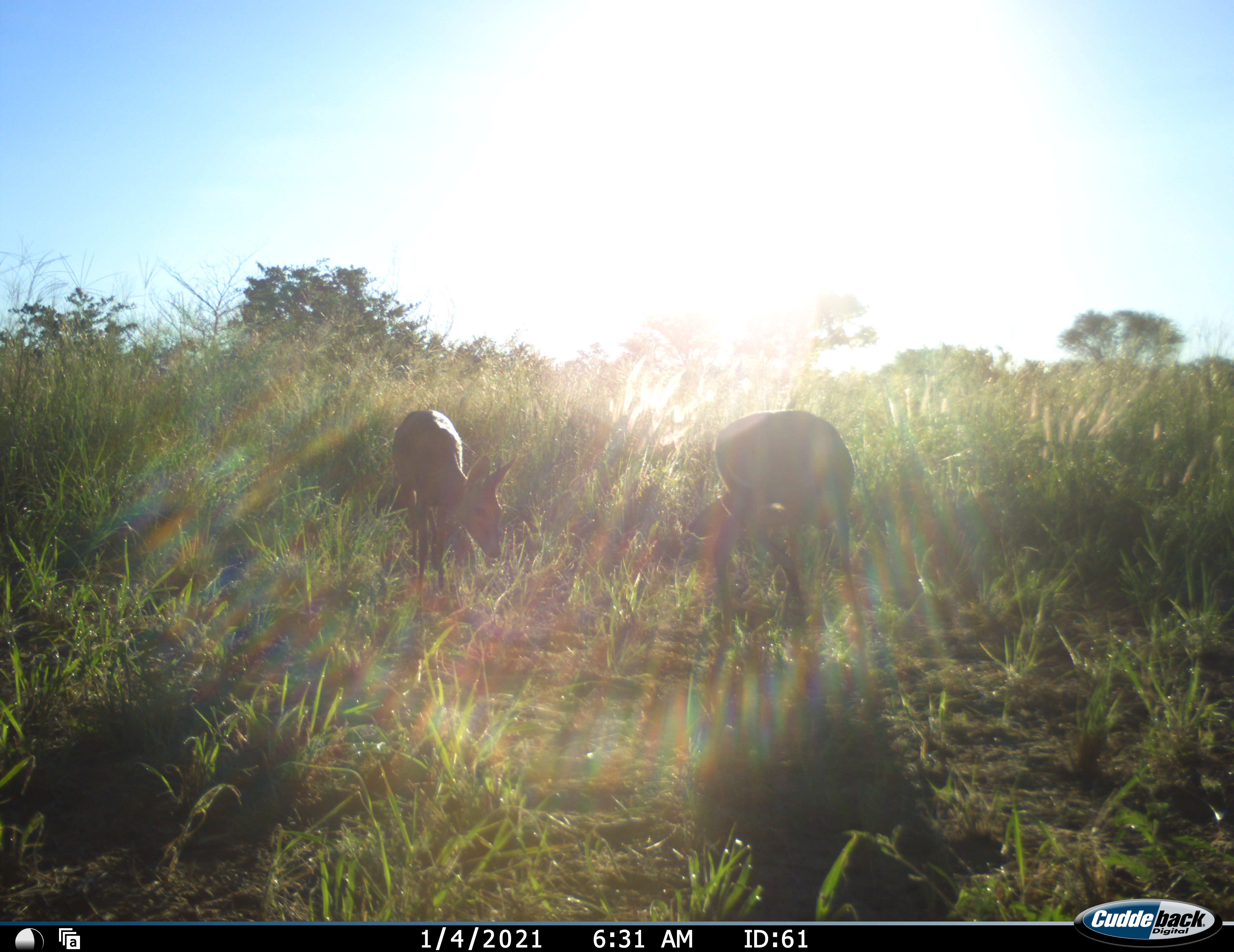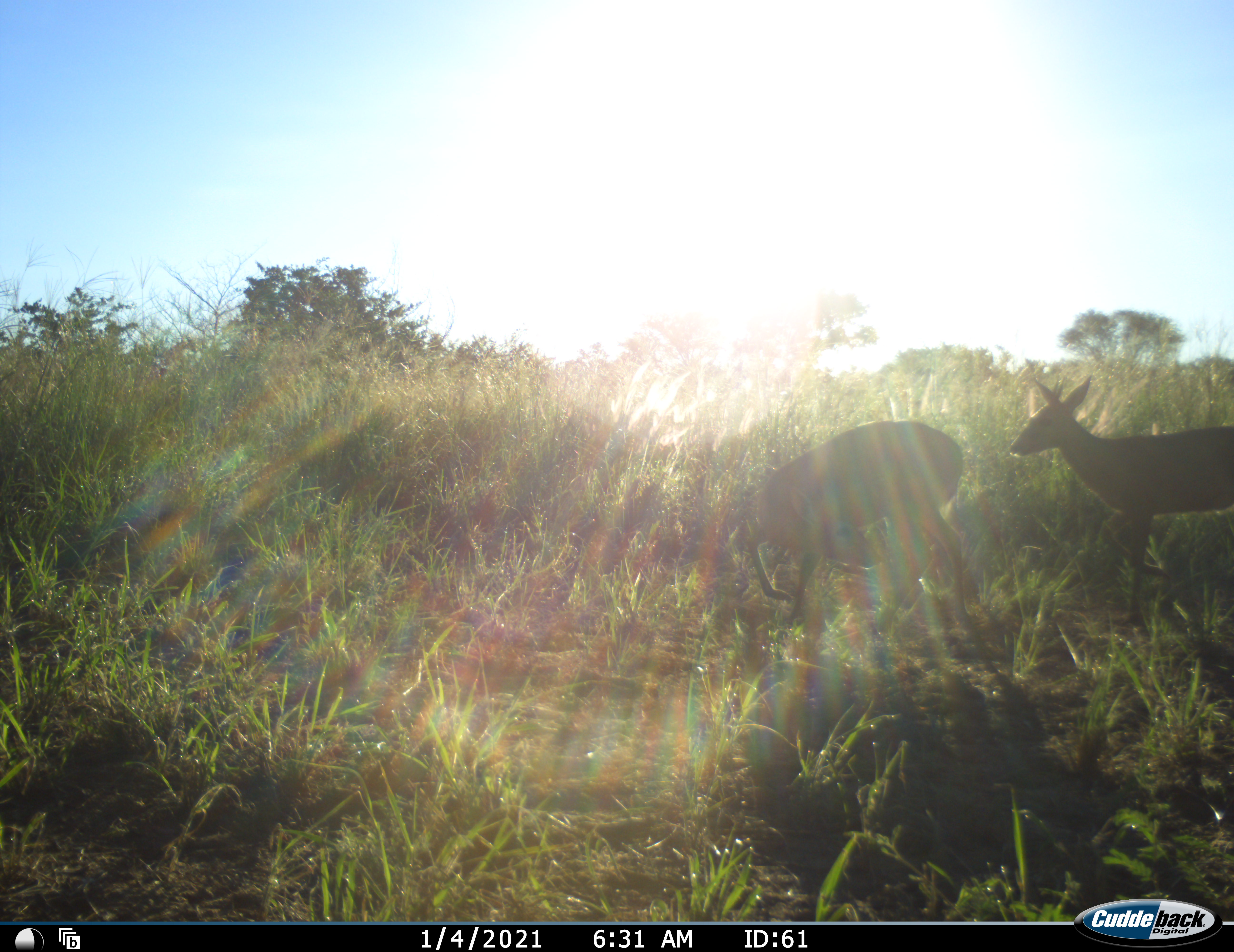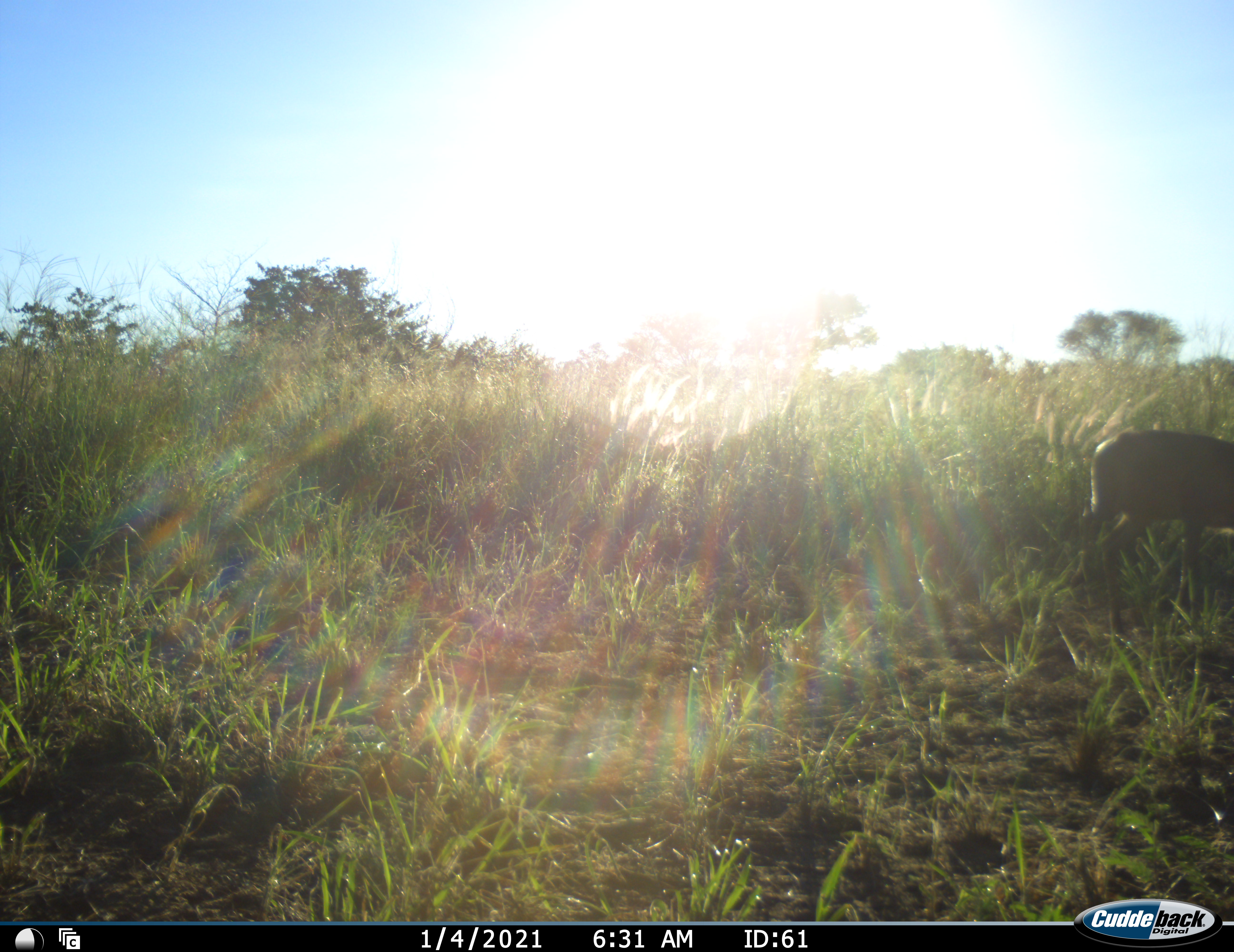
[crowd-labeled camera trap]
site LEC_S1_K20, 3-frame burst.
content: unidentified animal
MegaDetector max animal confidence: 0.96